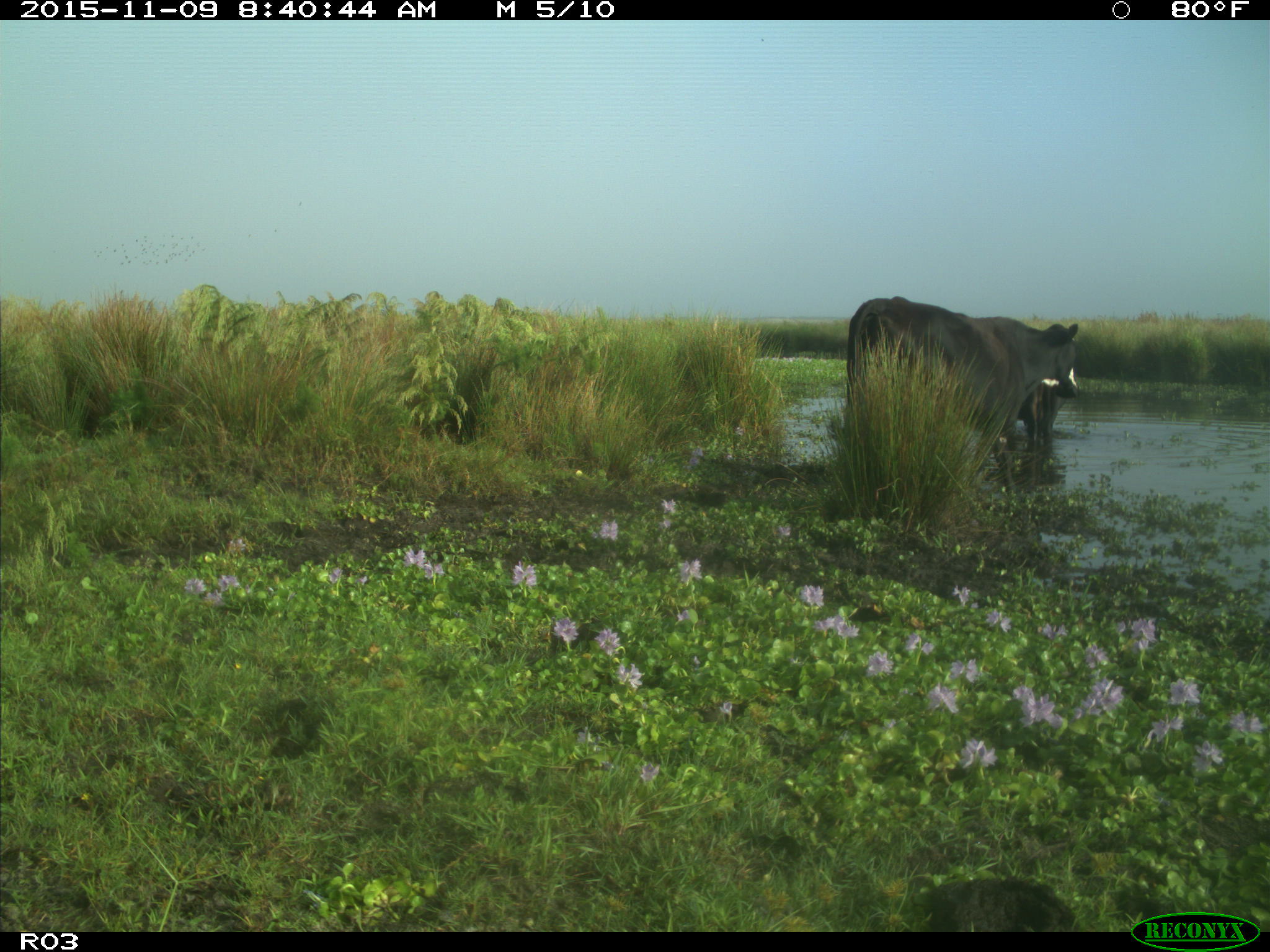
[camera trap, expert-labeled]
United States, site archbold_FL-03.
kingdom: Animalia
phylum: Chordata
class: Mammalia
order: Artiodactyla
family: Bovidae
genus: Bos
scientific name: Bos taurus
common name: domestic cow